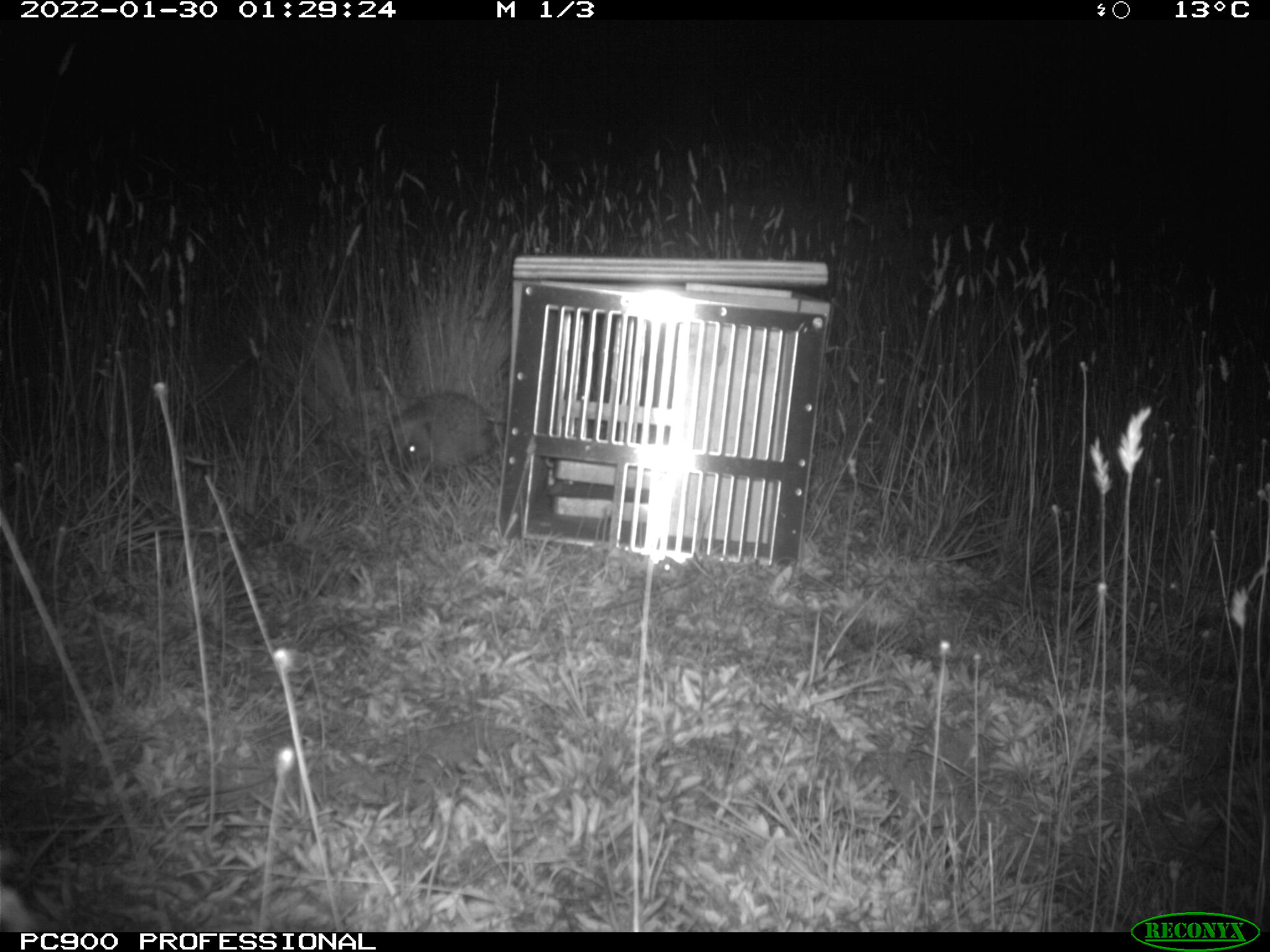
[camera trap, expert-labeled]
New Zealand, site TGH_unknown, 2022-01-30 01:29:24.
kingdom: Animalia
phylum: Chordata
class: Mammalia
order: Eulipotyphla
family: Erinaceidae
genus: Erinaceus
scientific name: Erinaceus europaeus europaeus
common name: european hedgehog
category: hedgehog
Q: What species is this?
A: Hedgehog (european hedgehog) (Erinaceus europaeus europaeus).